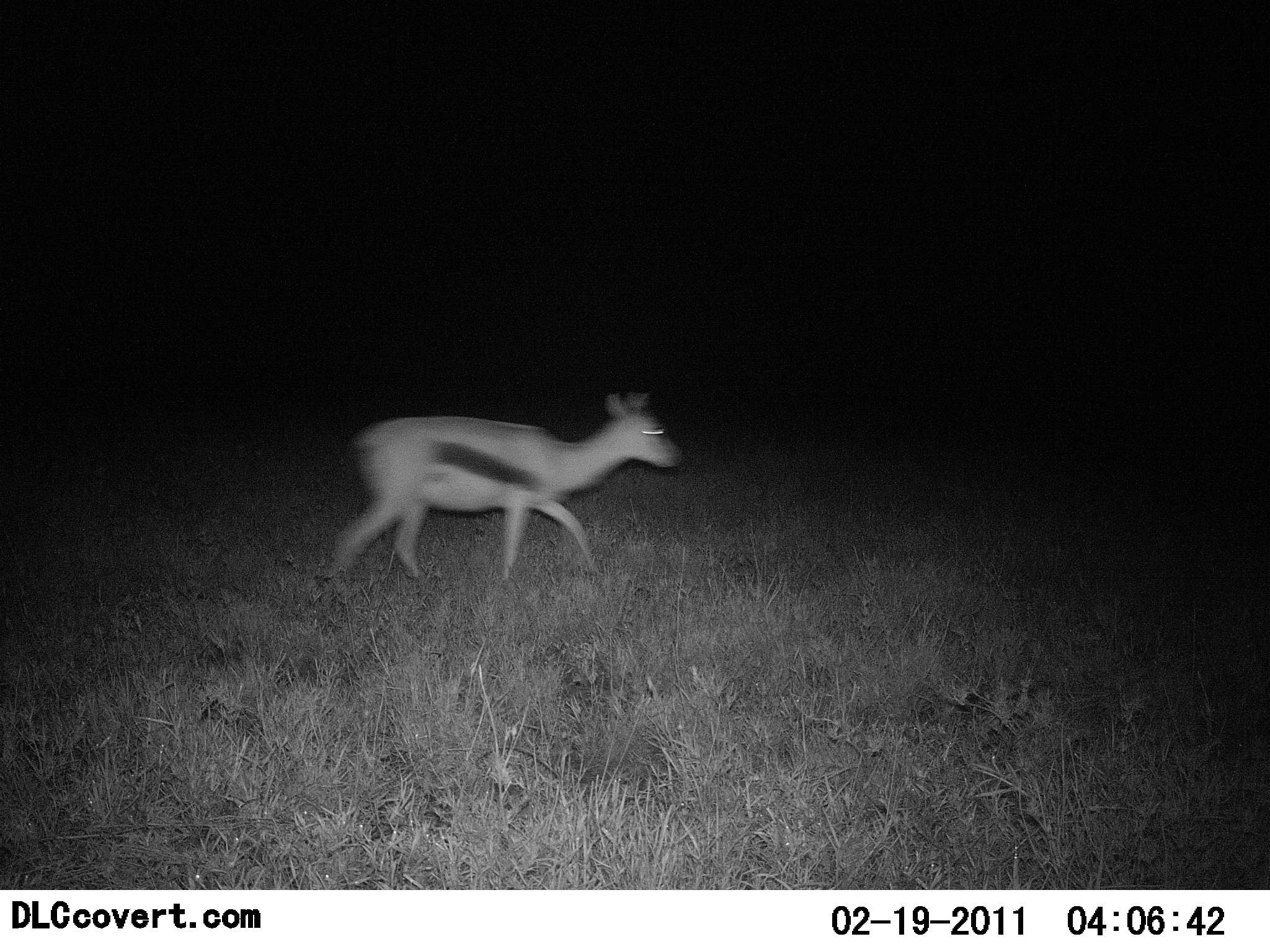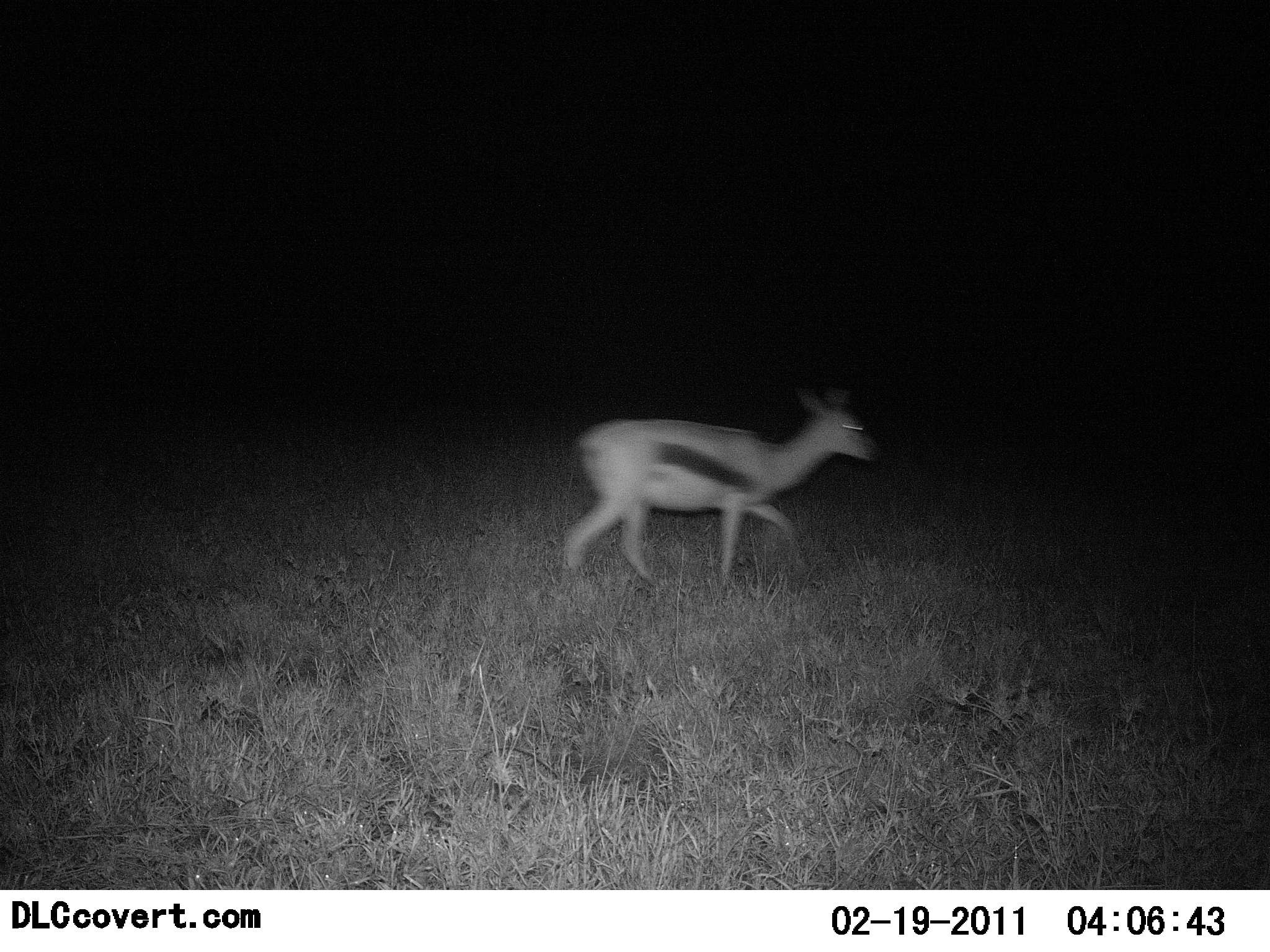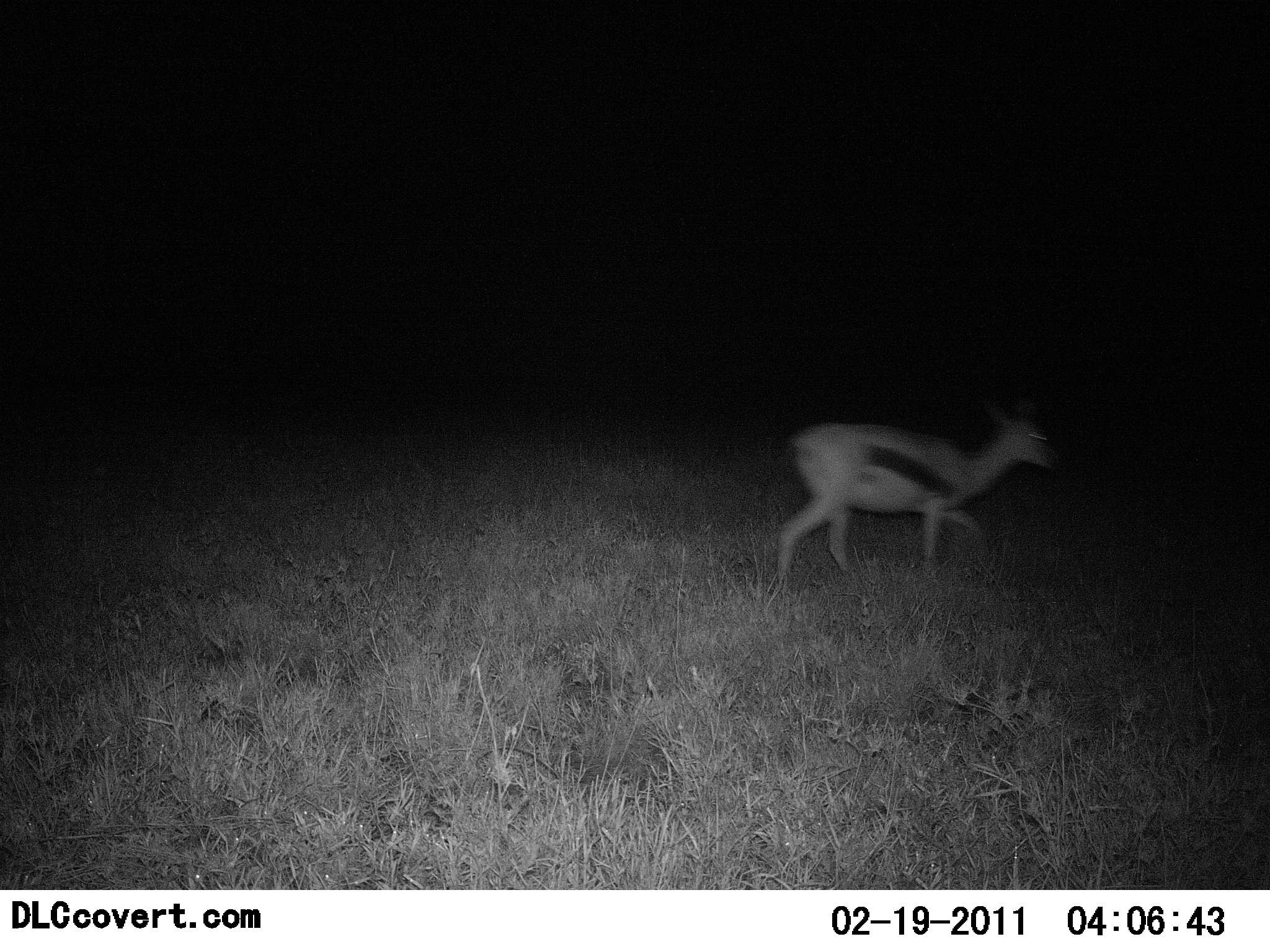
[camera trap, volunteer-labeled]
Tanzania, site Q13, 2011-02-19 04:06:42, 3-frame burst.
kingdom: Animalia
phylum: Chordata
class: Mammalia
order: Artiodactyla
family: Bovidae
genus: Eudorcas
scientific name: Eudorcas thomsonii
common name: thomson's gazelle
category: gazellethomsons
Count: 1.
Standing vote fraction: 0%.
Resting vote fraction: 0%.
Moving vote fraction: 100%.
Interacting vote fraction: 0%.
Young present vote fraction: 0%.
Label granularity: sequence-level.